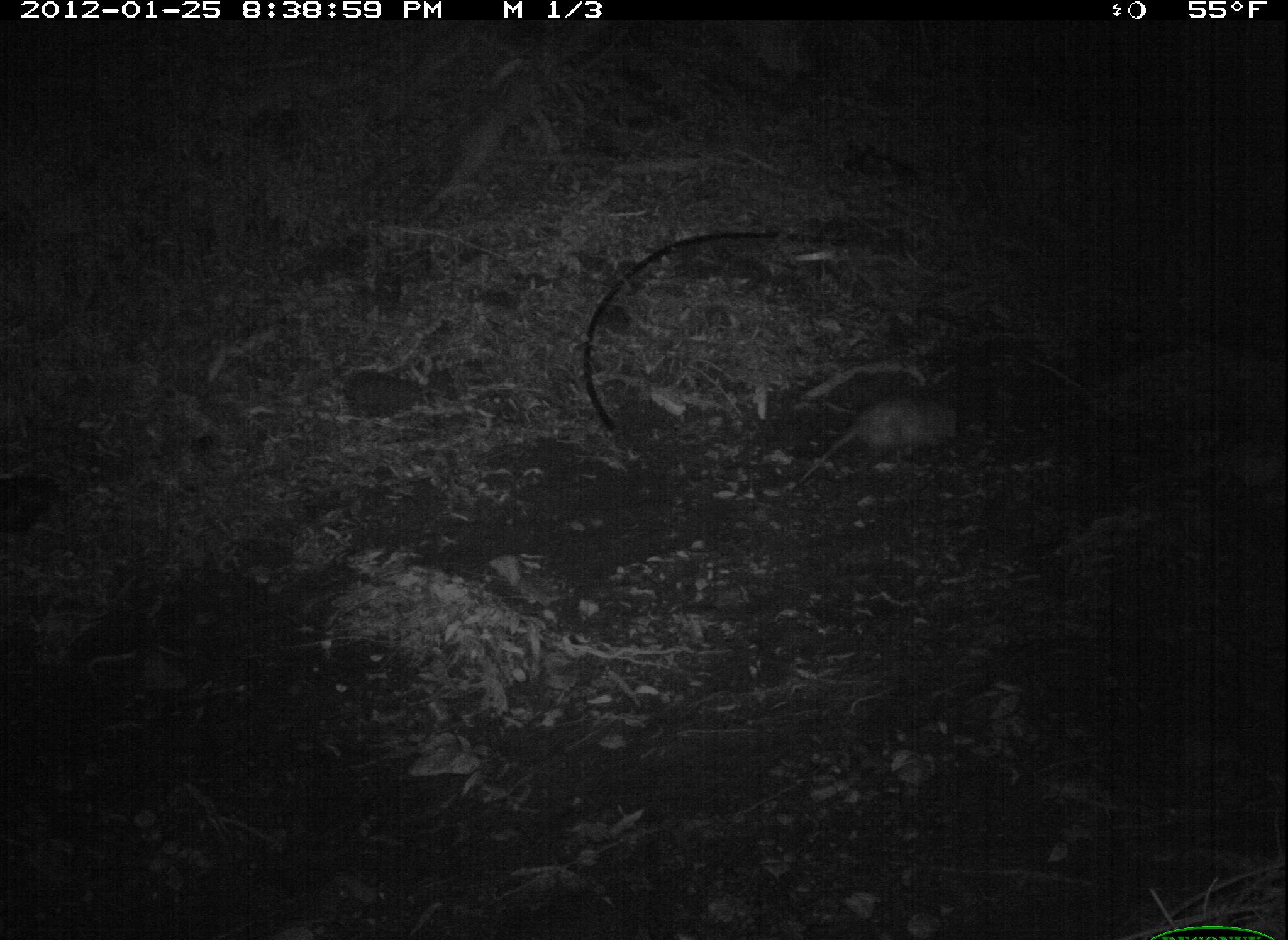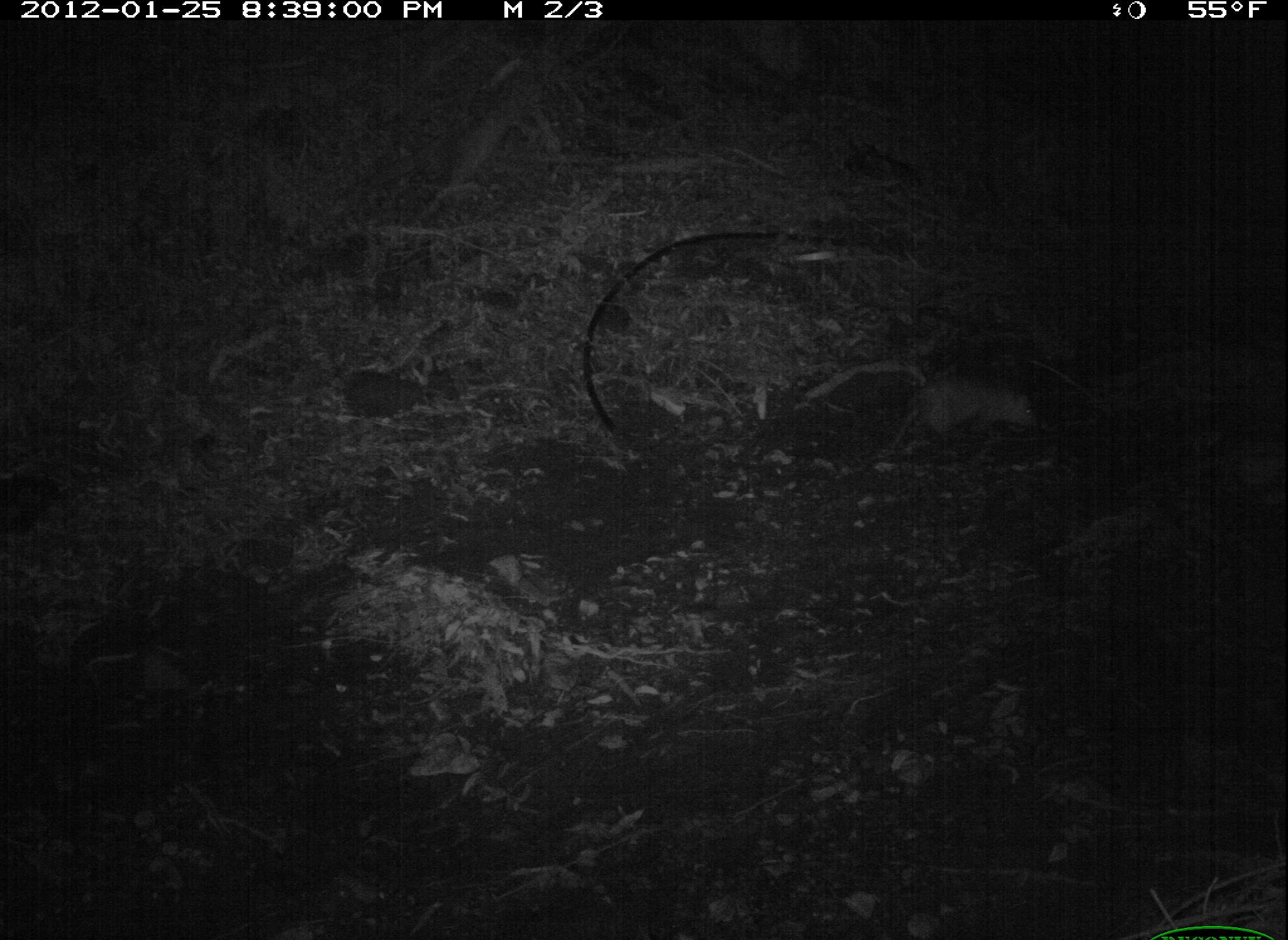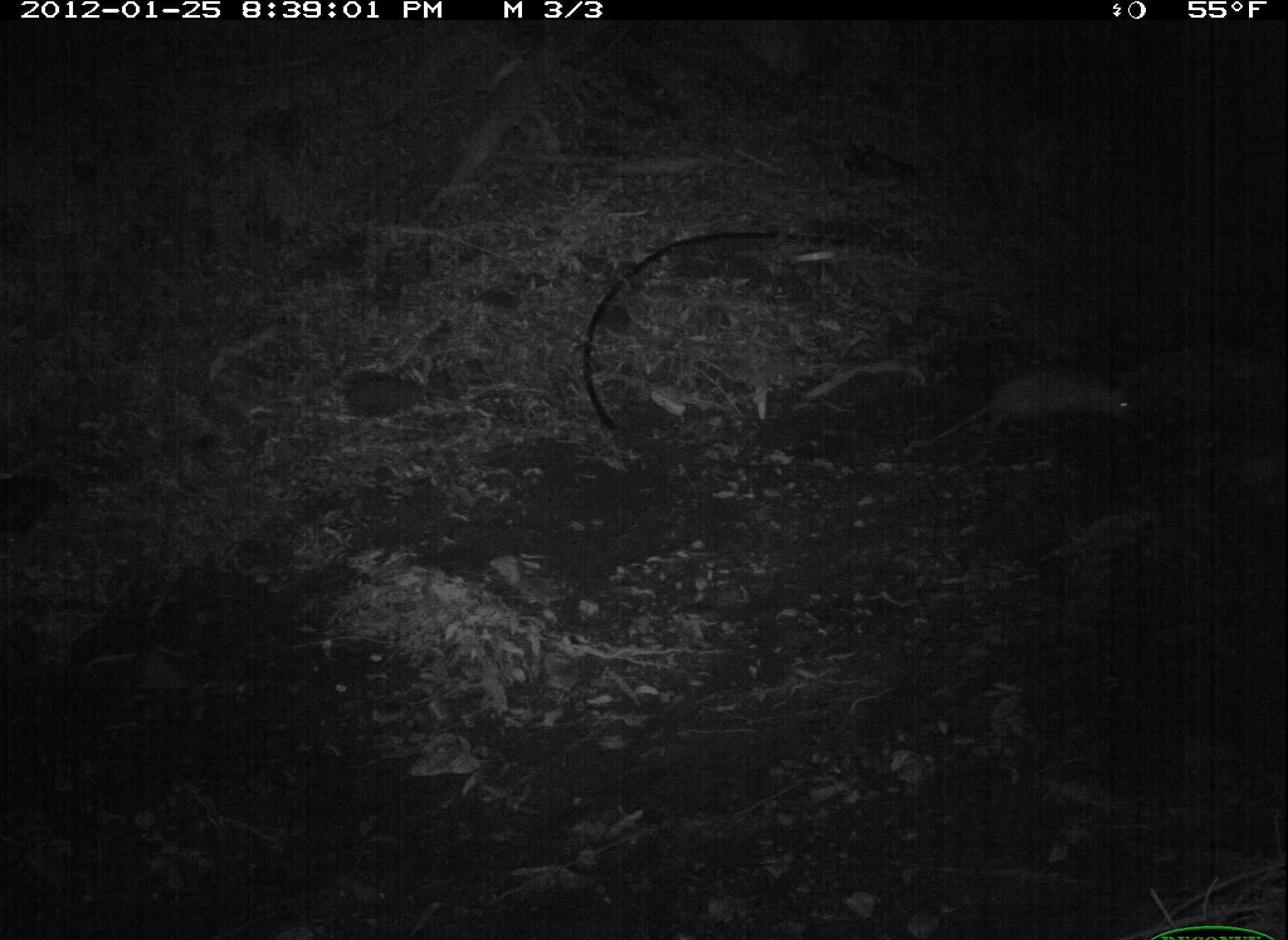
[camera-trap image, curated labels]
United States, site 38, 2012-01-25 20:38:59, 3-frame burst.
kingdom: Animalia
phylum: Chordata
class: Mammalia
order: Didelphimorphia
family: Didelphidae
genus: Didelphis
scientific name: Didelphis virginiana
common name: virginia opossum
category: opossum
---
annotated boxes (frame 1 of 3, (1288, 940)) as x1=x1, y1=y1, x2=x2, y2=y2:
opossum: x1=818, y1=370, x2=1000, y2=490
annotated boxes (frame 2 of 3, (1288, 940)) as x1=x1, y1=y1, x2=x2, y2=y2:
opossum: x1=857, y1=369, x2=1056, y2=453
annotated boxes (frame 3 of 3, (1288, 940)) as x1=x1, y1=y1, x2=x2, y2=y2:
opossum: x1=890, y1=361, x2=1161, y2=461